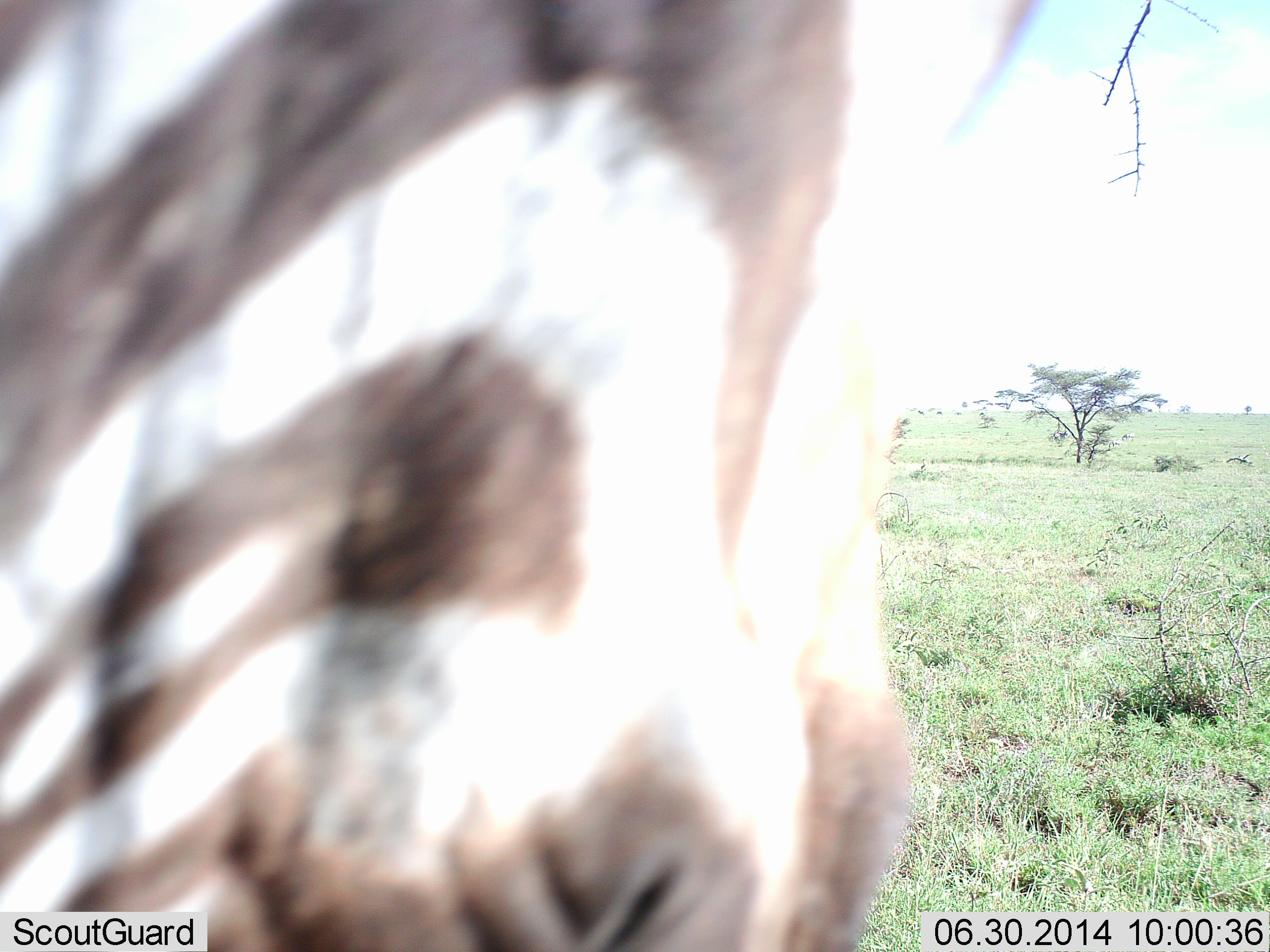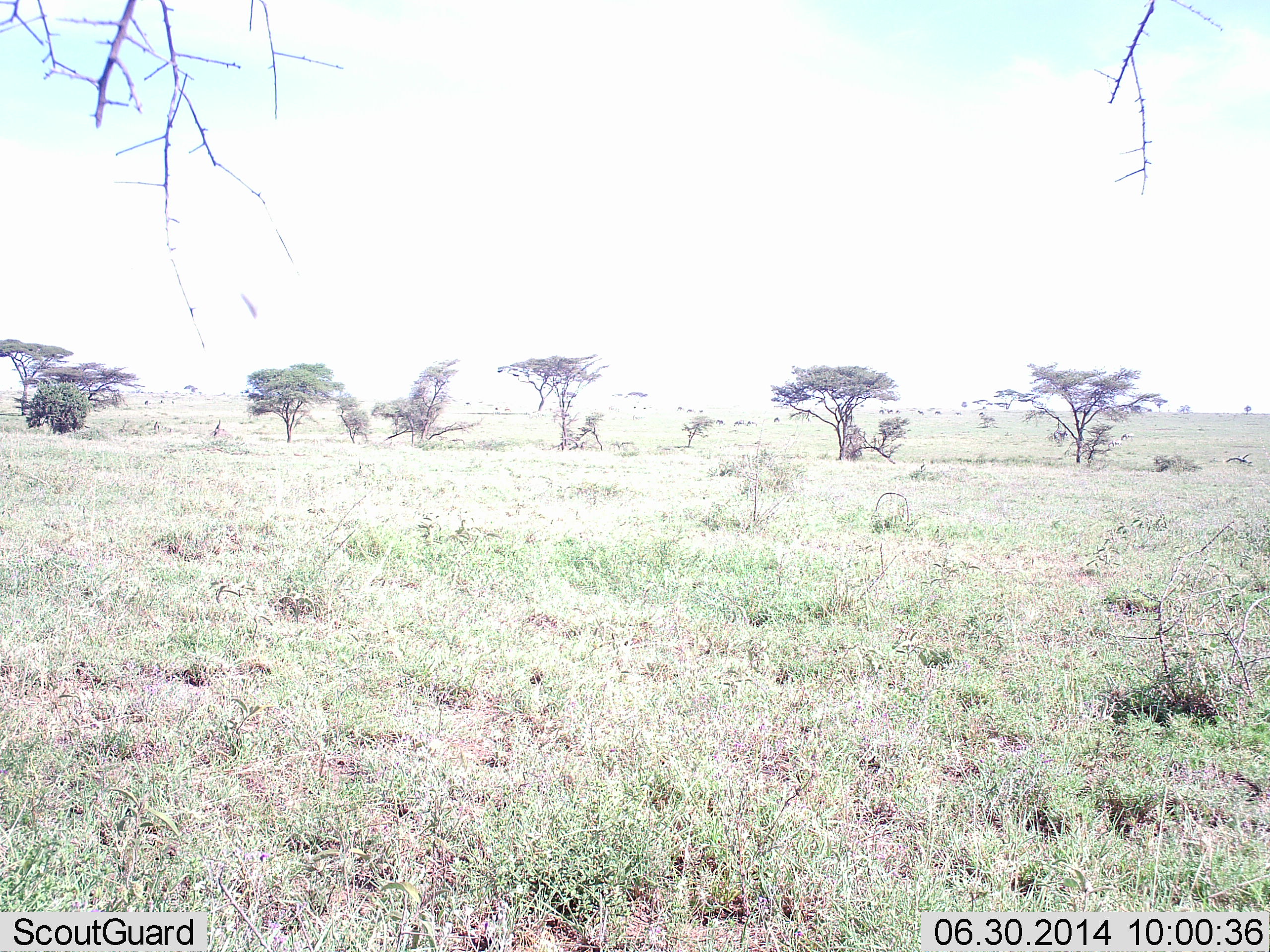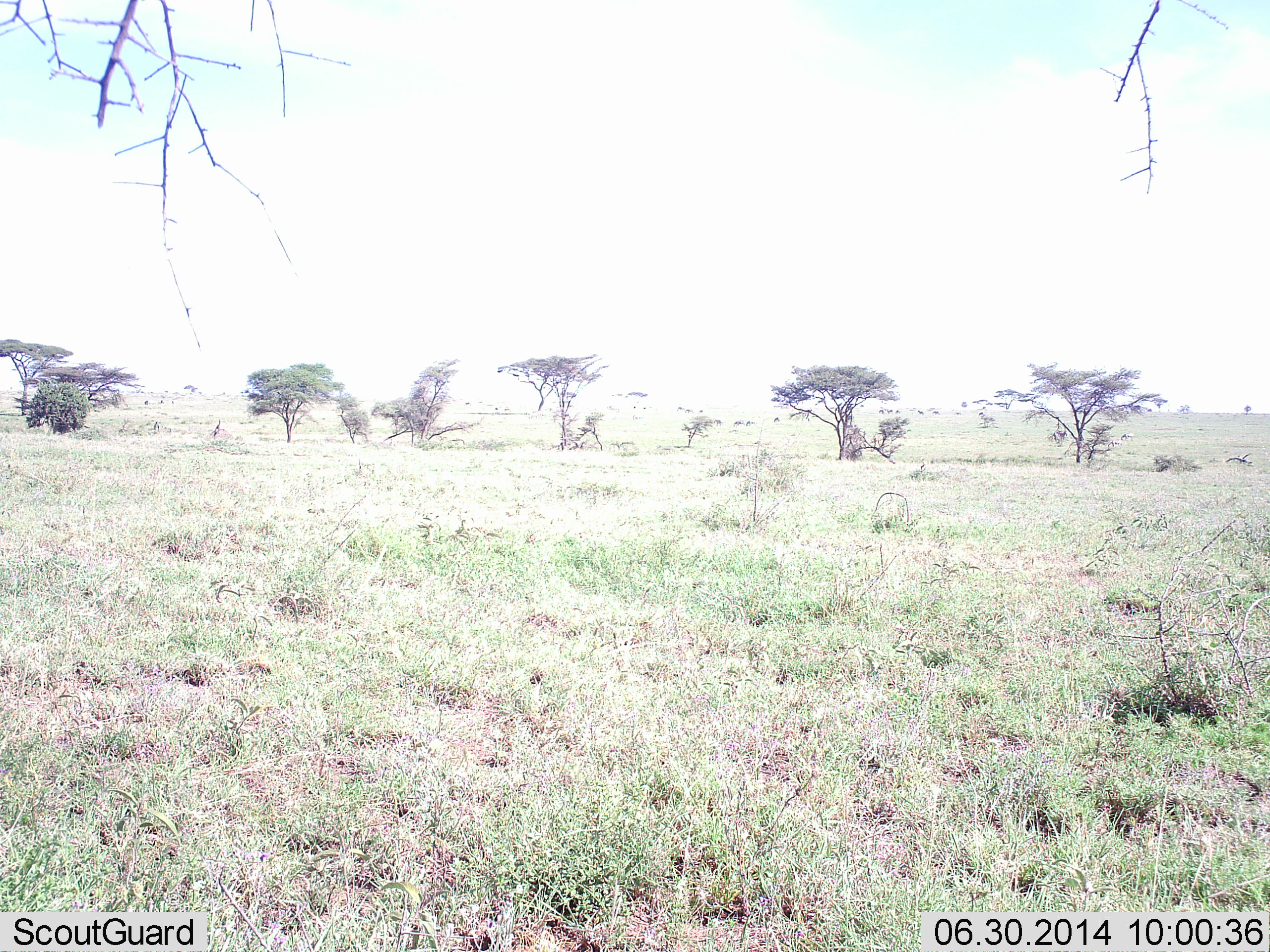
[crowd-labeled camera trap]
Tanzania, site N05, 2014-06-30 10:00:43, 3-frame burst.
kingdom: Animalia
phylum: Chordata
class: Mammalia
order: Perissodactyla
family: Equidae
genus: Equus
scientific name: Equus quagga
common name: plains zebra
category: zebra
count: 1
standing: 20%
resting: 0%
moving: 80%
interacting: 0%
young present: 0%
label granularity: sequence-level